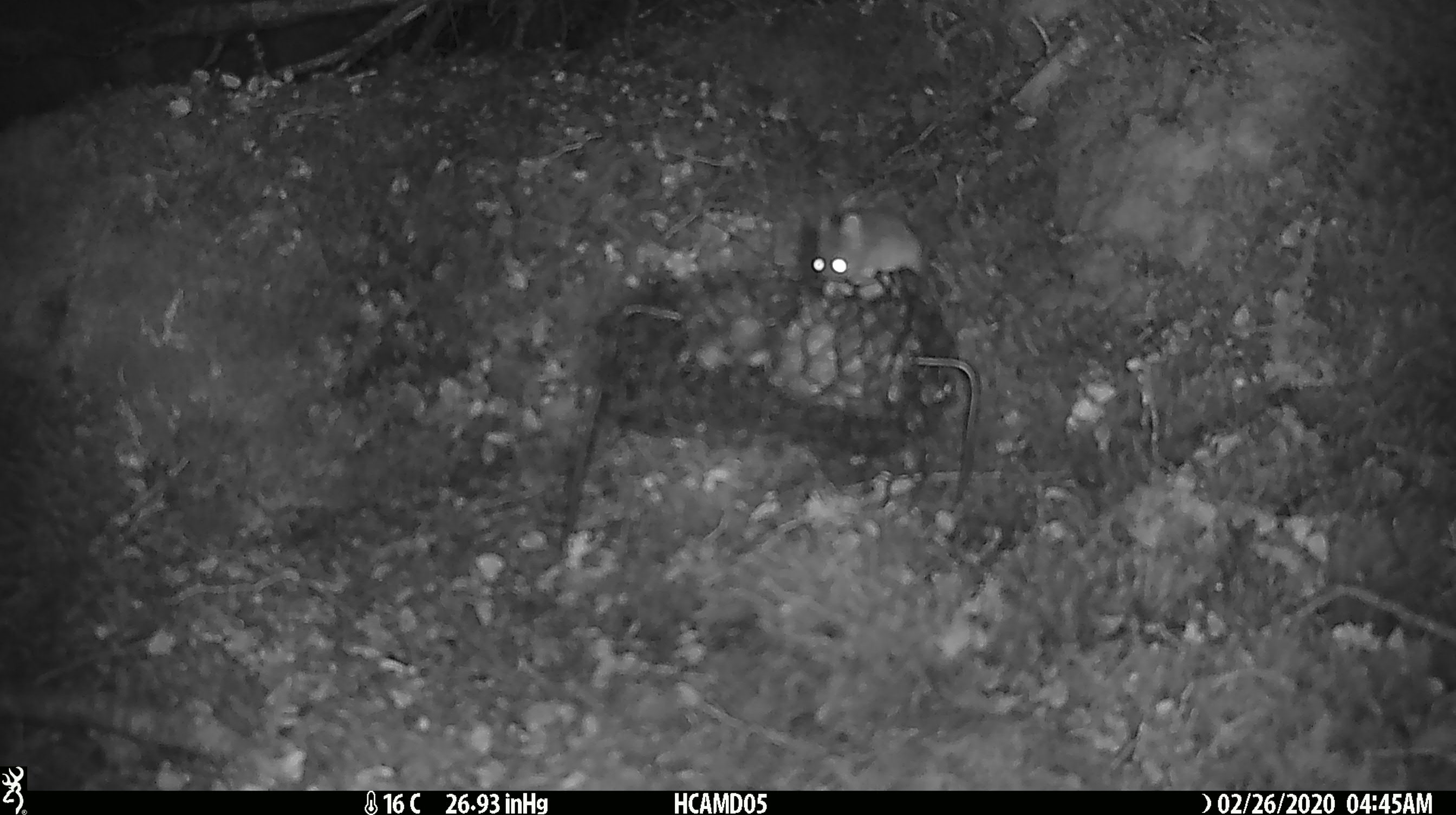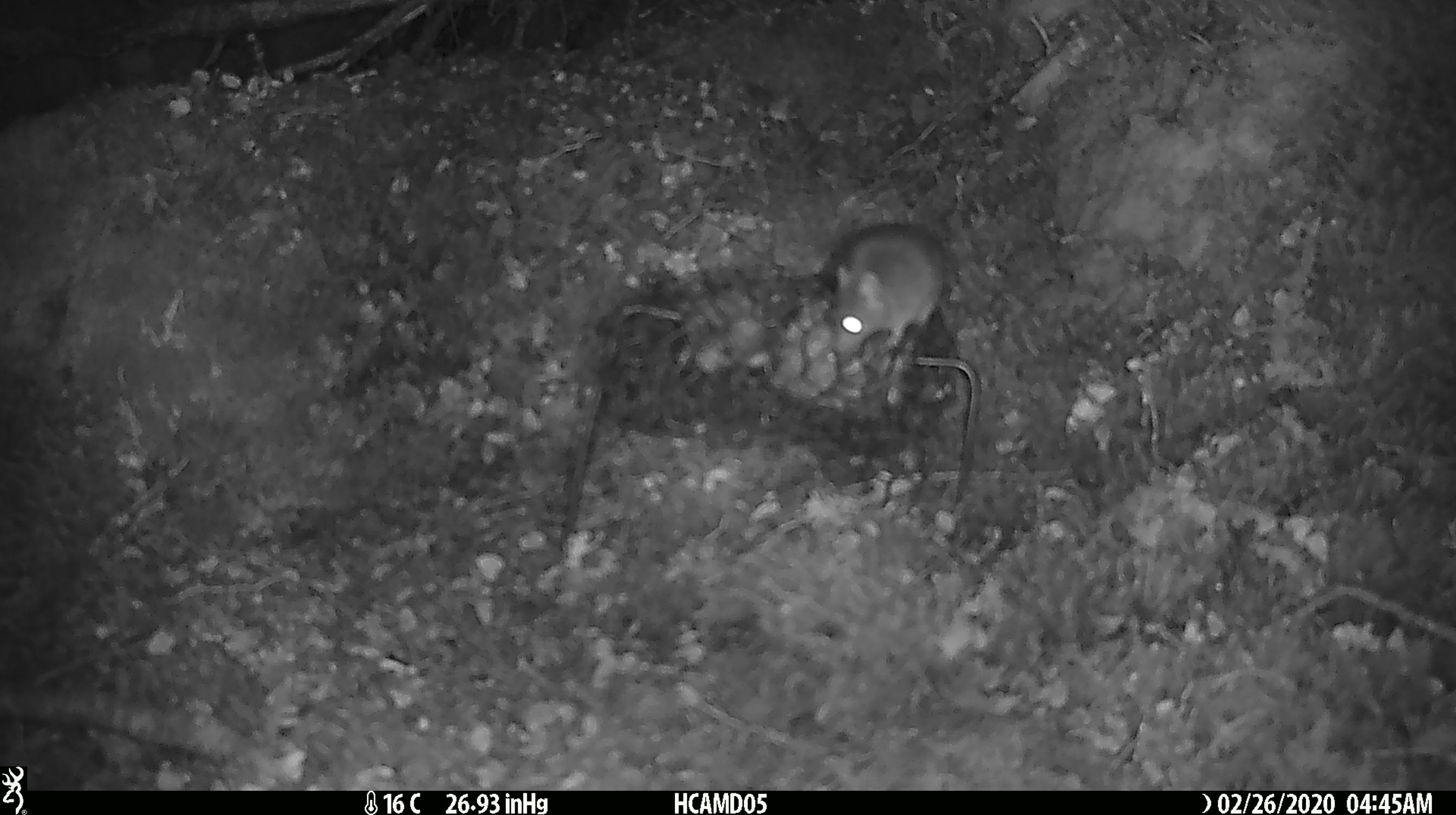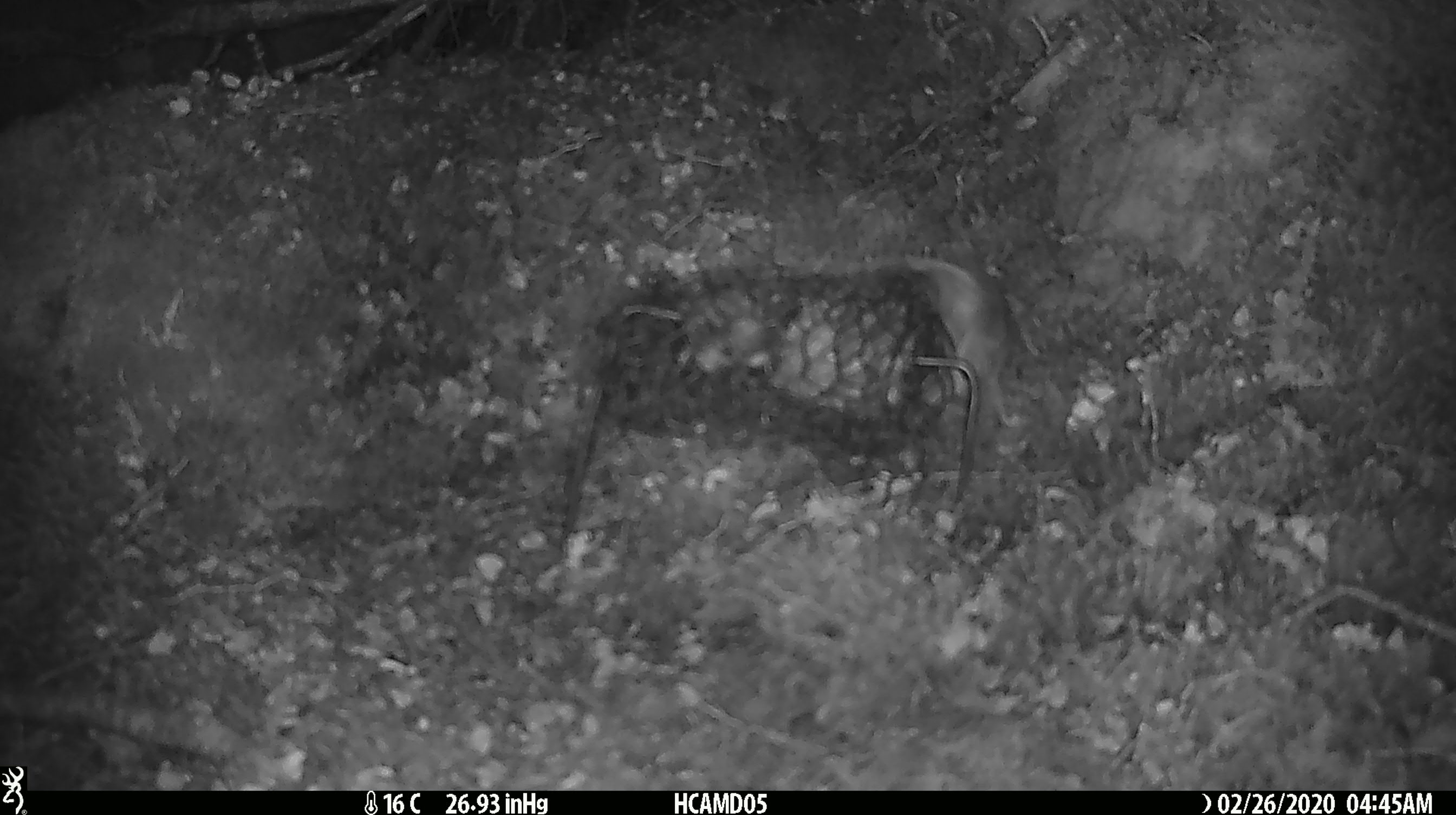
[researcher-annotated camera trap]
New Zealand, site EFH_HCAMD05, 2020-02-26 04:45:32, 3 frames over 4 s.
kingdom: Animalia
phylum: Chordata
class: Mammalia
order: Rodentia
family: Muridae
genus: Mus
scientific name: Mus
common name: mouse